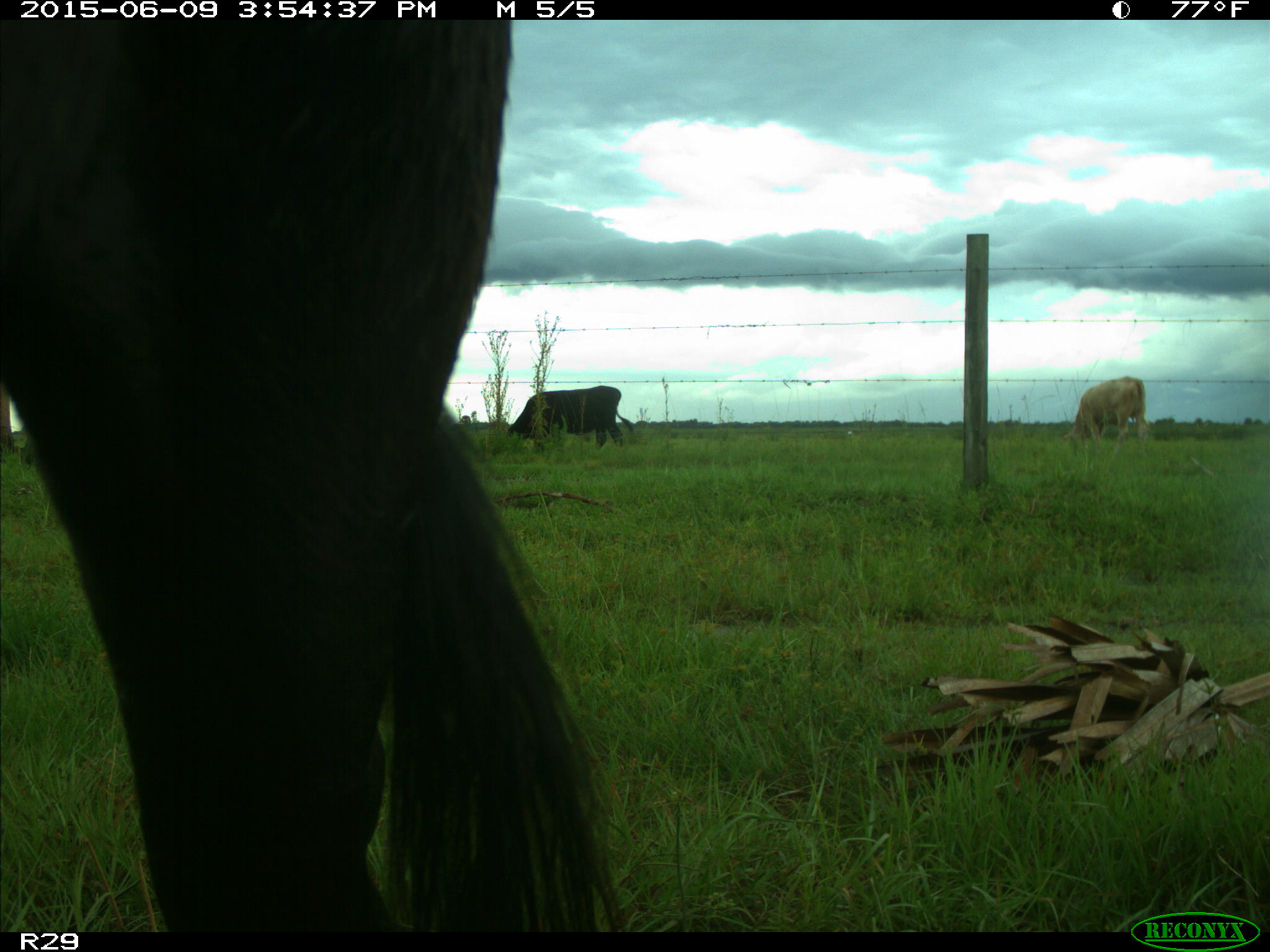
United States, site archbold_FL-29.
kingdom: Animalia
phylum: Chordata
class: Mammalia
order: Artiodactyla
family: Bovidae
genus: Bos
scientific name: Bos taurus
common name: domestic cow